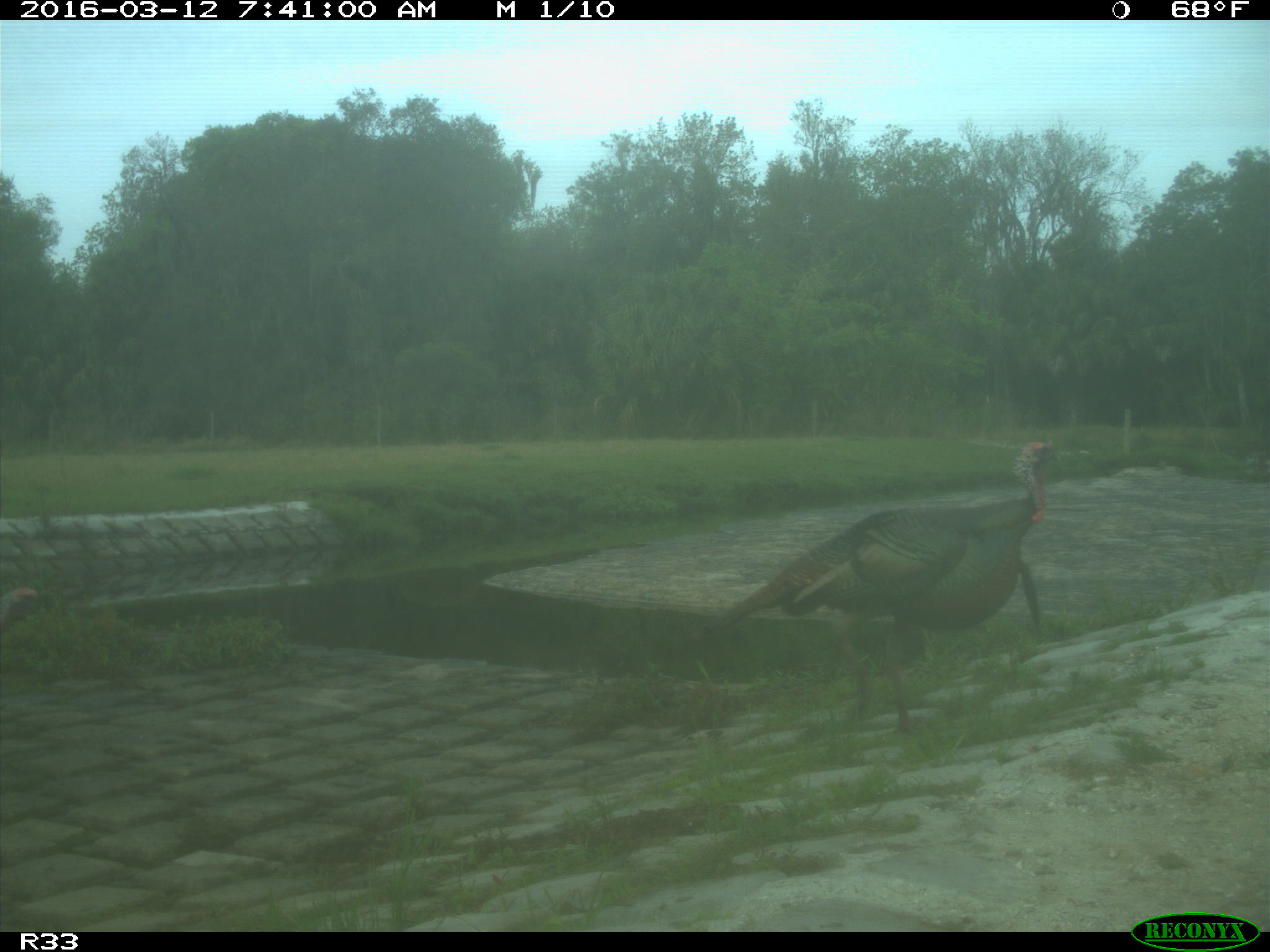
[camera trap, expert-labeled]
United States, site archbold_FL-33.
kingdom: Animalia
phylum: Chordata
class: Aves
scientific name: Aves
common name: birds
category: unidentified bird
Unidentified bird (birds) (Aves).